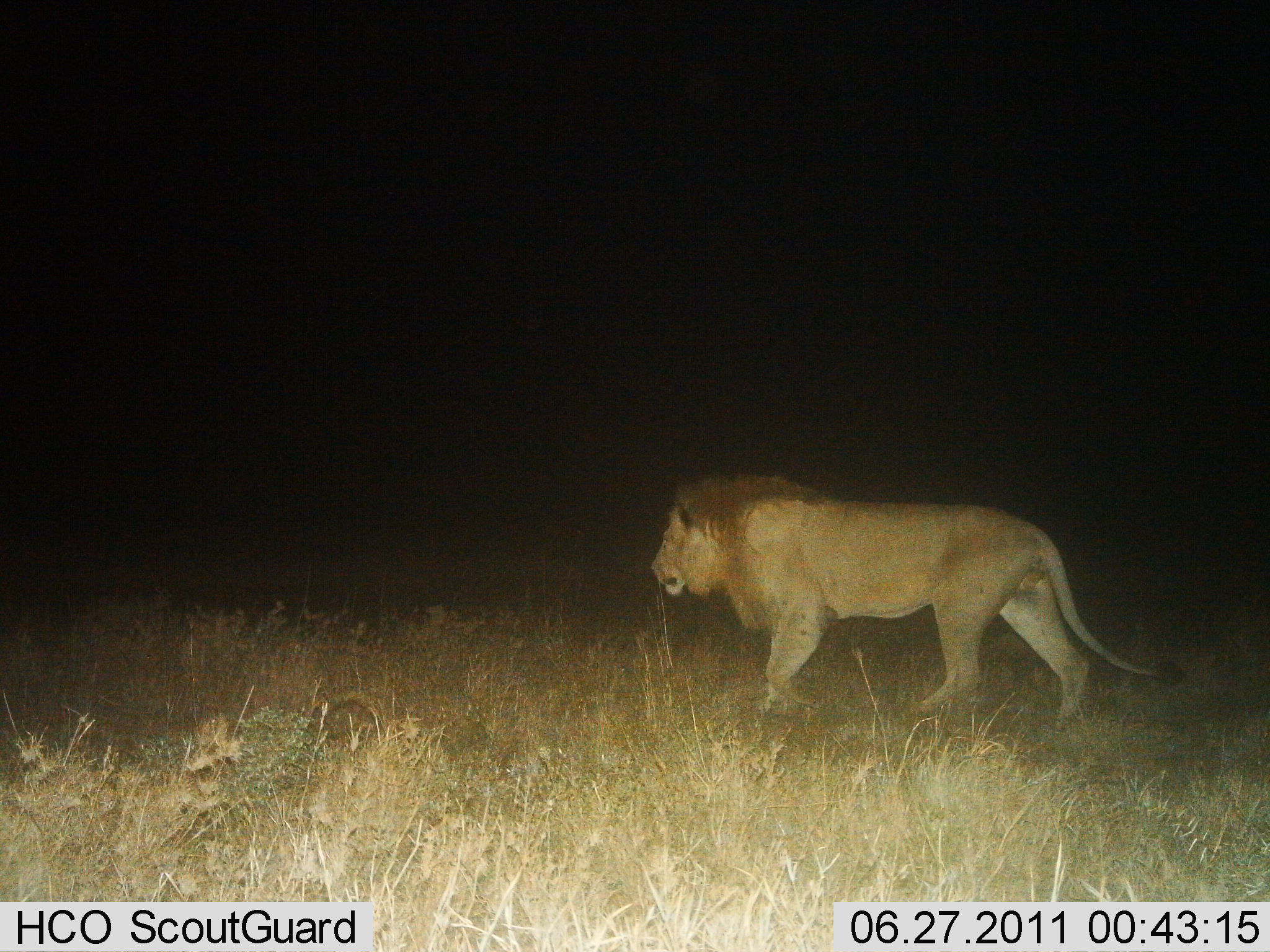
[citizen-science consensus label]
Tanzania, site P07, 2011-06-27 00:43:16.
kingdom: Animalia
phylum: Chordata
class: Mammalia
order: Carnivora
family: Felidae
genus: Panthera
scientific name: Panthera leo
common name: lion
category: lionmale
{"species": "lionmale (lion) (Panthera leo)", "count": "1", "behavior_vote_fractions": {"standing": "18%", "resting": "0%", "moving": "91%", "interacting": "0%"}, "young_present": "0%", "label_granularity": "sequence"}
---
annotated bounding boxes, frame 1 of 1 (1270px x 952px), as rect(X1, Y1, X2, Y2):
animal: rect(650, 468, 1189, 728)